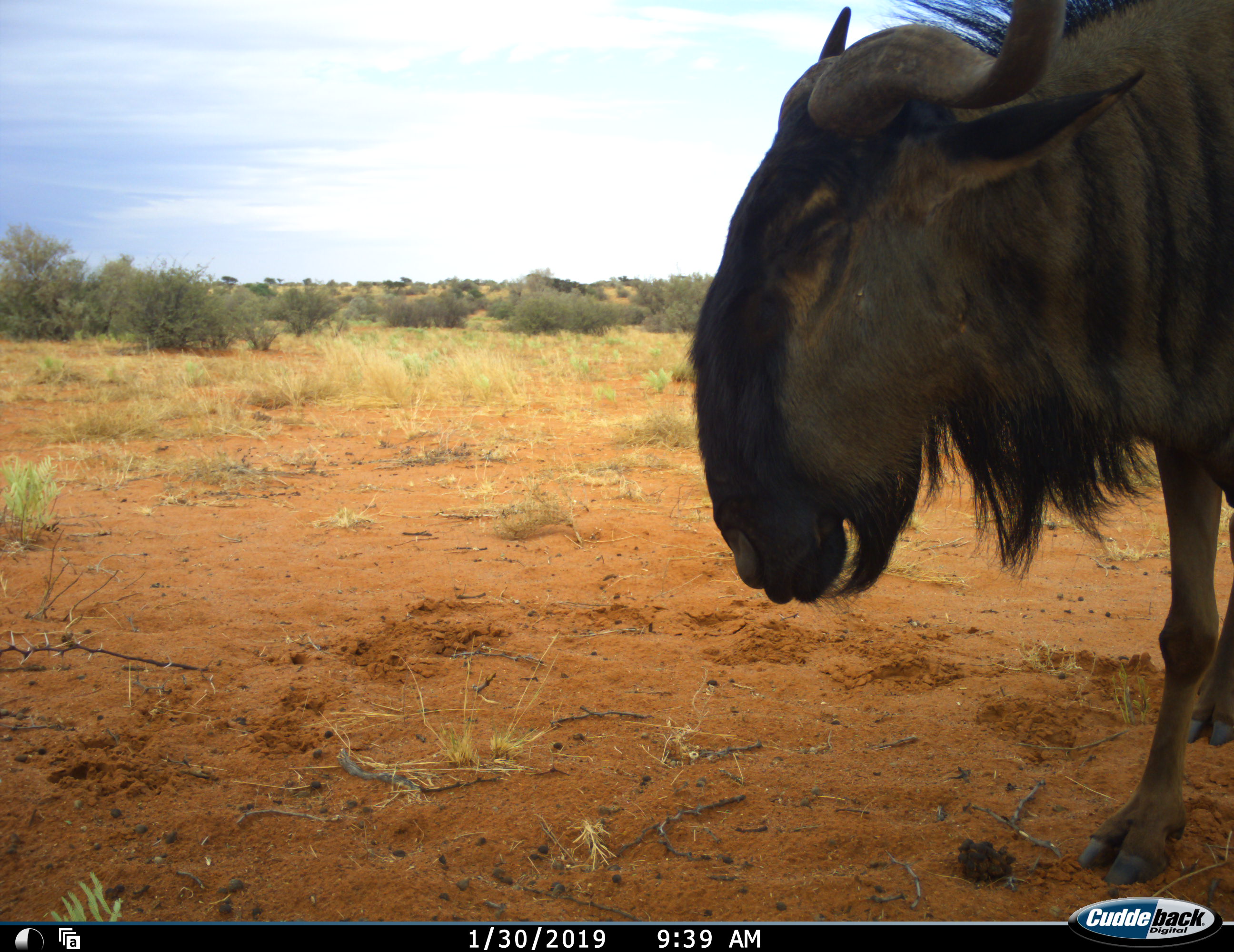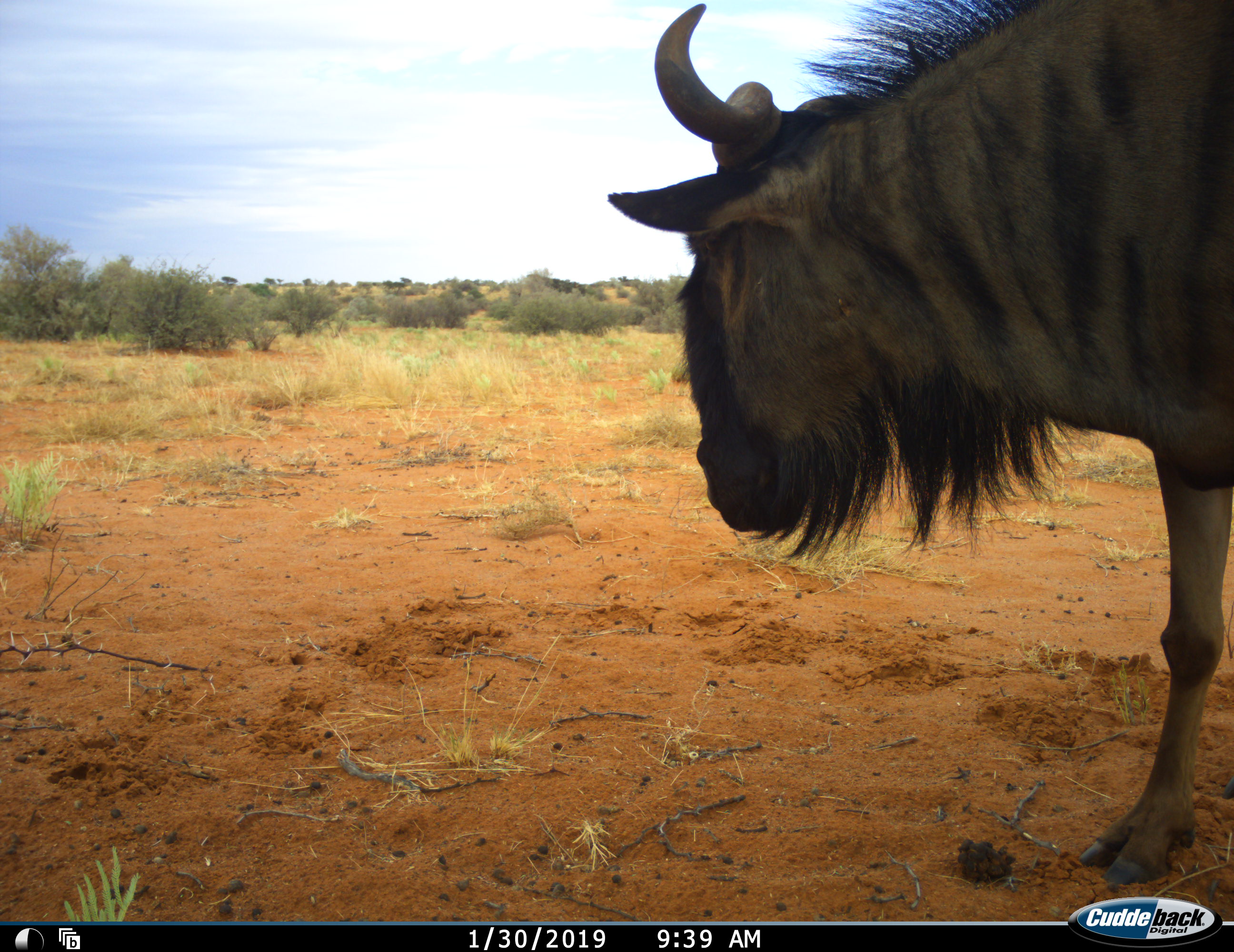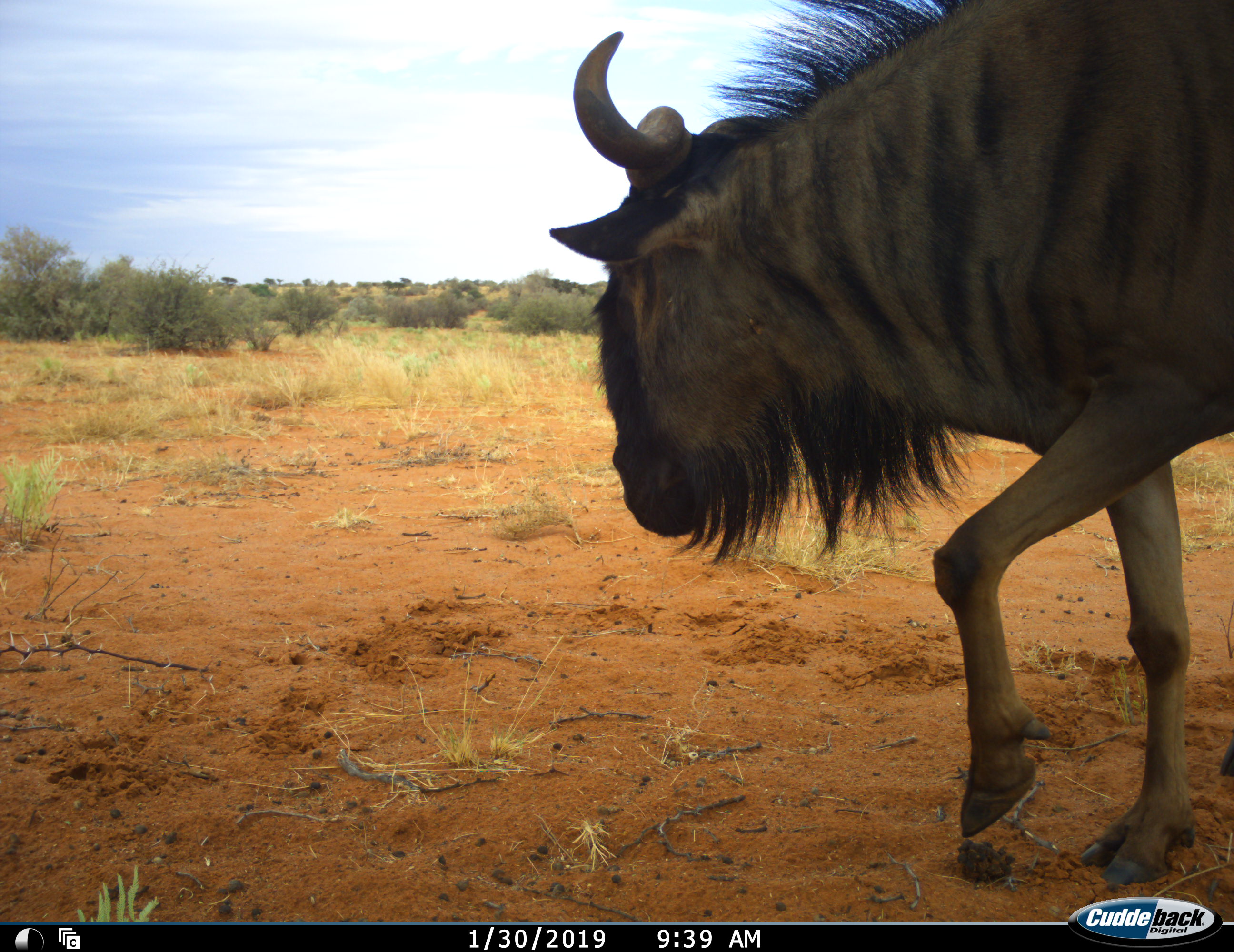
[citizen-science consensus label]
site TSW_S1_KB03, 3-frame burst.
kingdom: Animalia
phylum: Chordata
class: Mammalia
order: Artiodactyla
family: Bovidae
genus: Connochaetes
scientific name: Connochaetes taurinus taurinus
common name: blue wildebeest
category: wildebeestblue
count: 1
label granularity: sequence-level